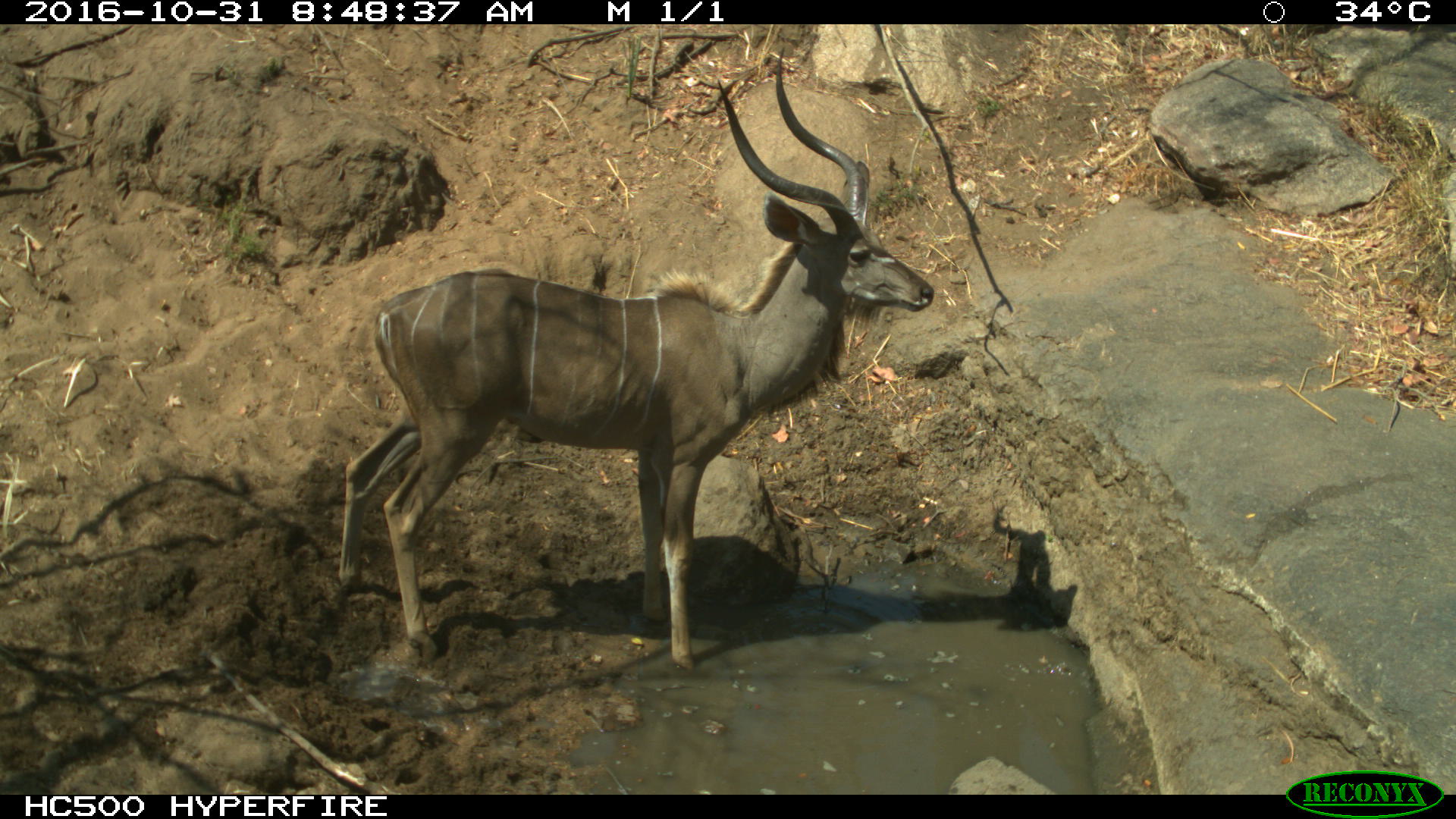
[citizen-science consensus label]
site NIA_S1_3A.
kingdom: Animalia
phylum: Chordata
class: Mammalia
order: Artiodactyla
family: Bovidae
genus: Tragelaphus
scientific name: Tragelaphus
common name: kudu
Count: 1.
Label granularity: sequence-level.